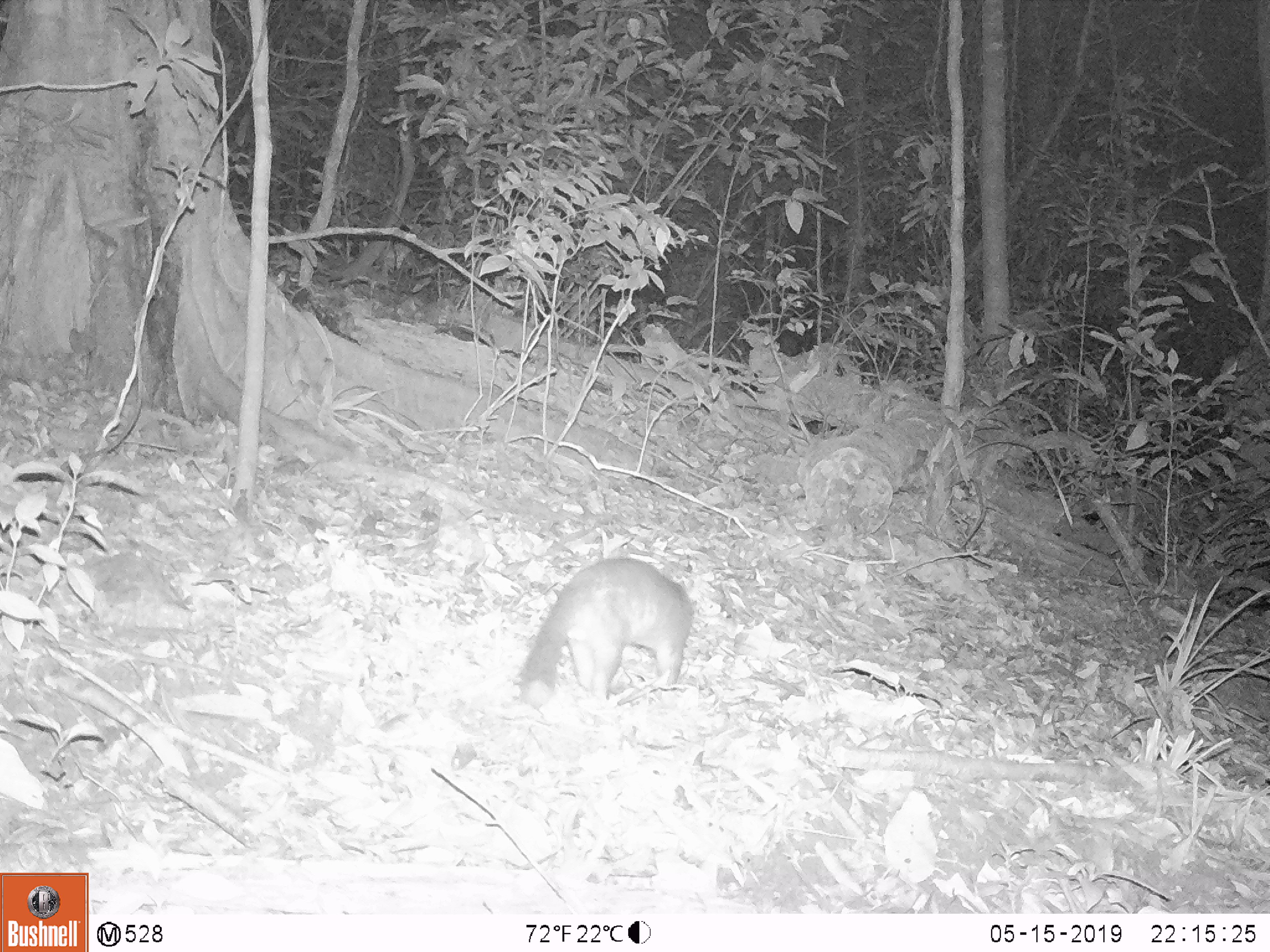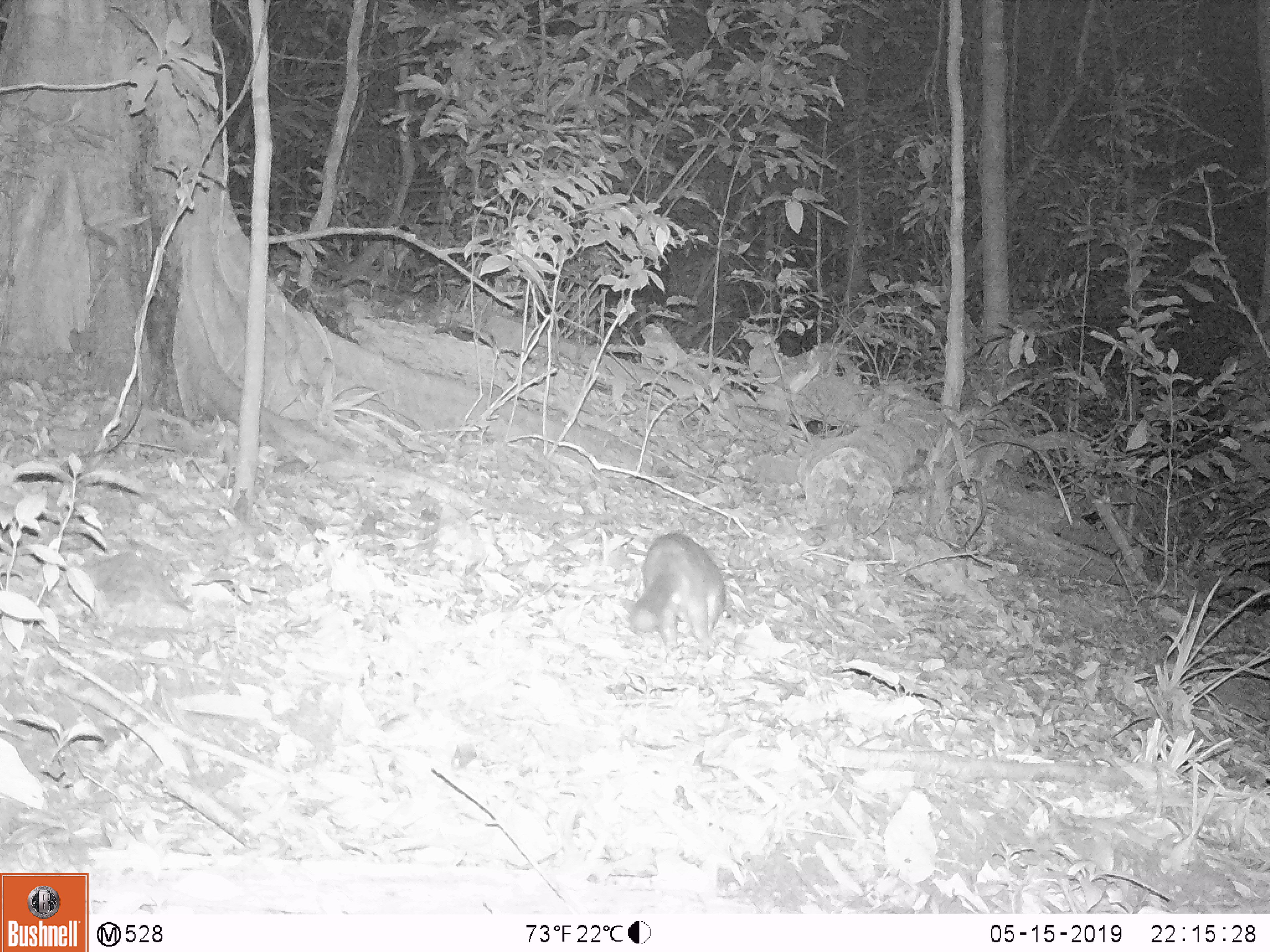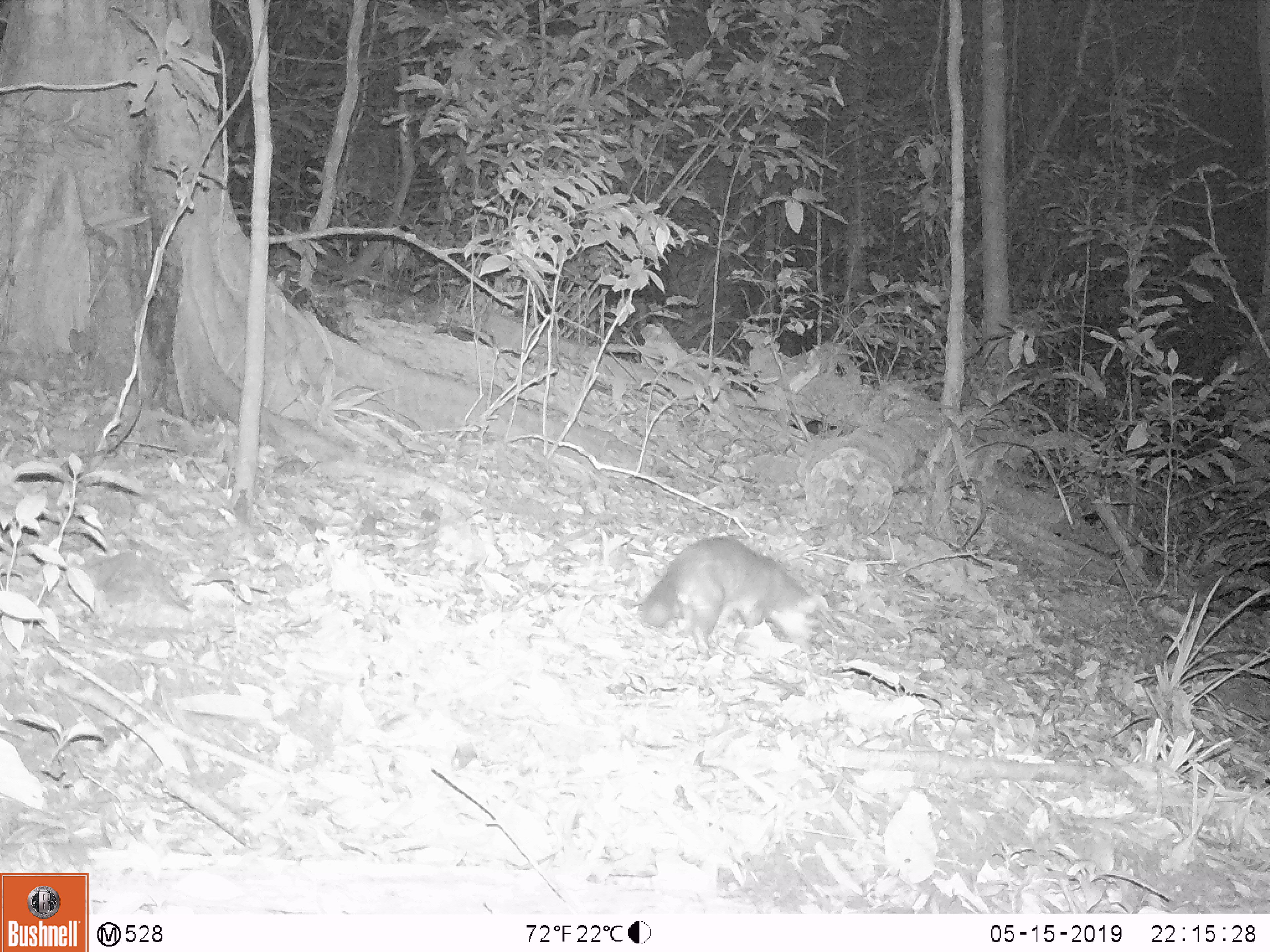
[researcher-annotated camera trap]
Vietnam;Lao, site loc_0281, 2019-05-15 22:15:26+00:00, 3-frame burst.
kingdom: Animalia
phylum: Chordata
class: Mammalia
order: Carnivora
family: Mustelidae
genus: Melogale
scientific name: Melogale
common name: ferret badger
Ferret badger (Melogale). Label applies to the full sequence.